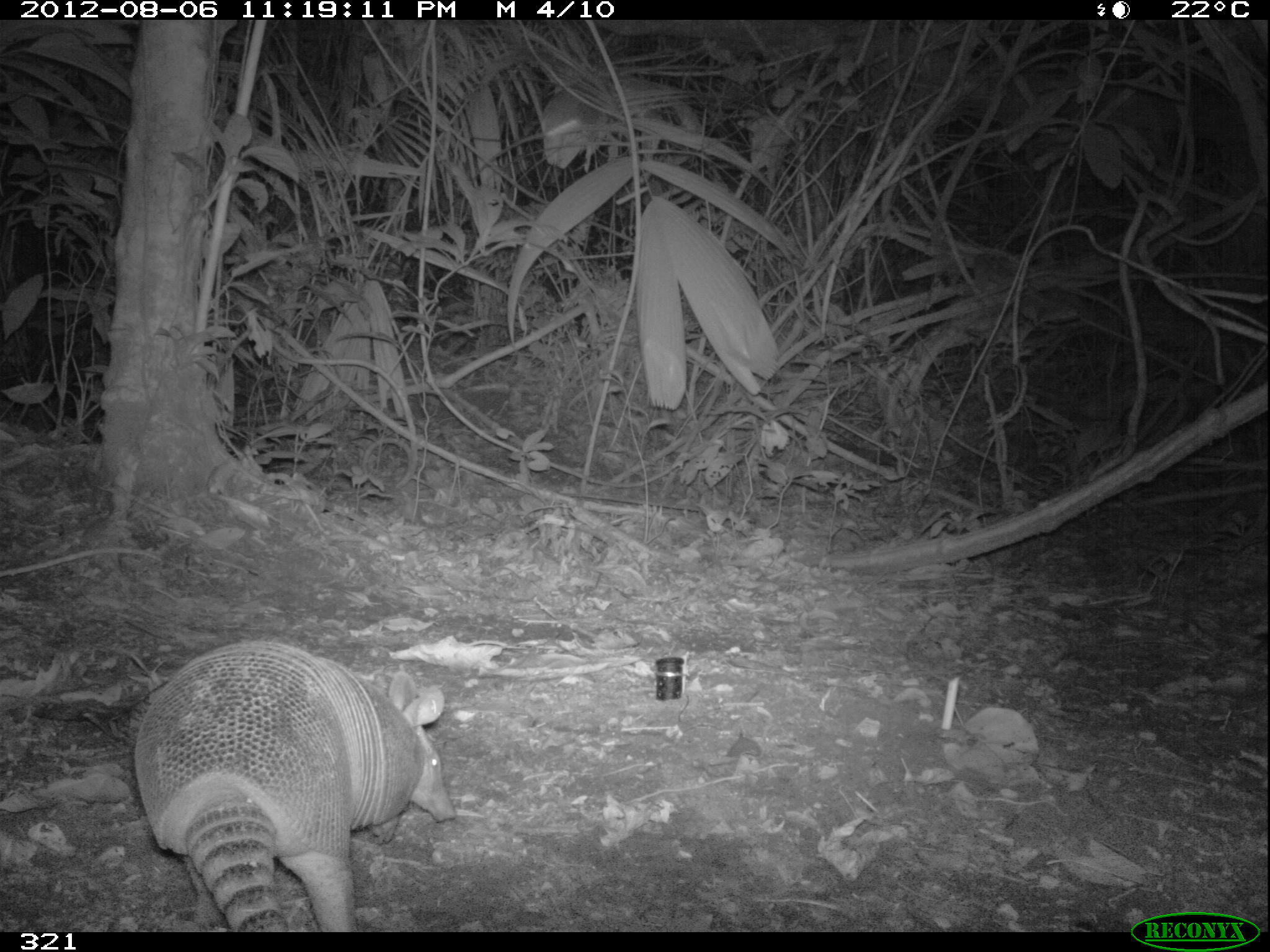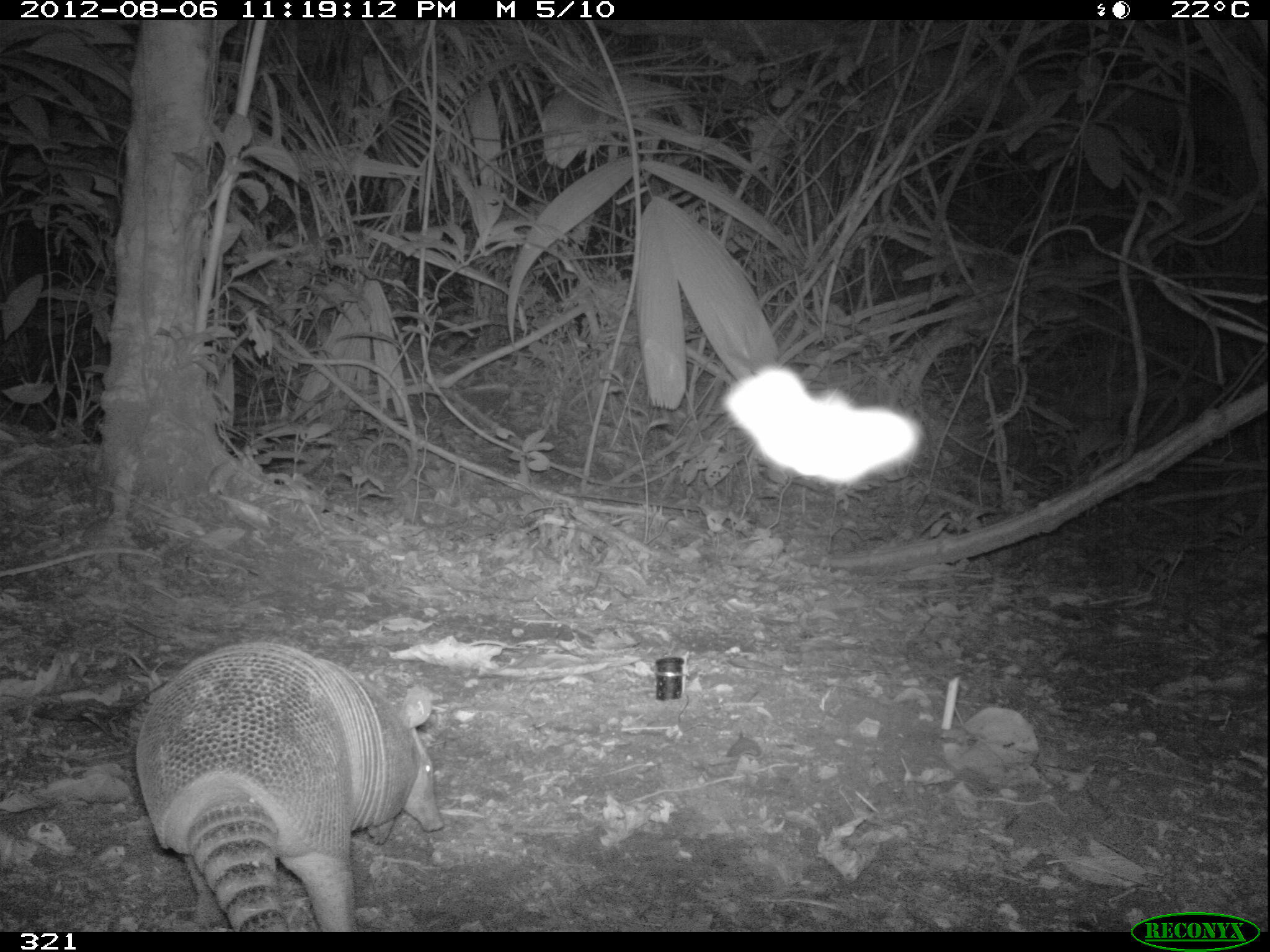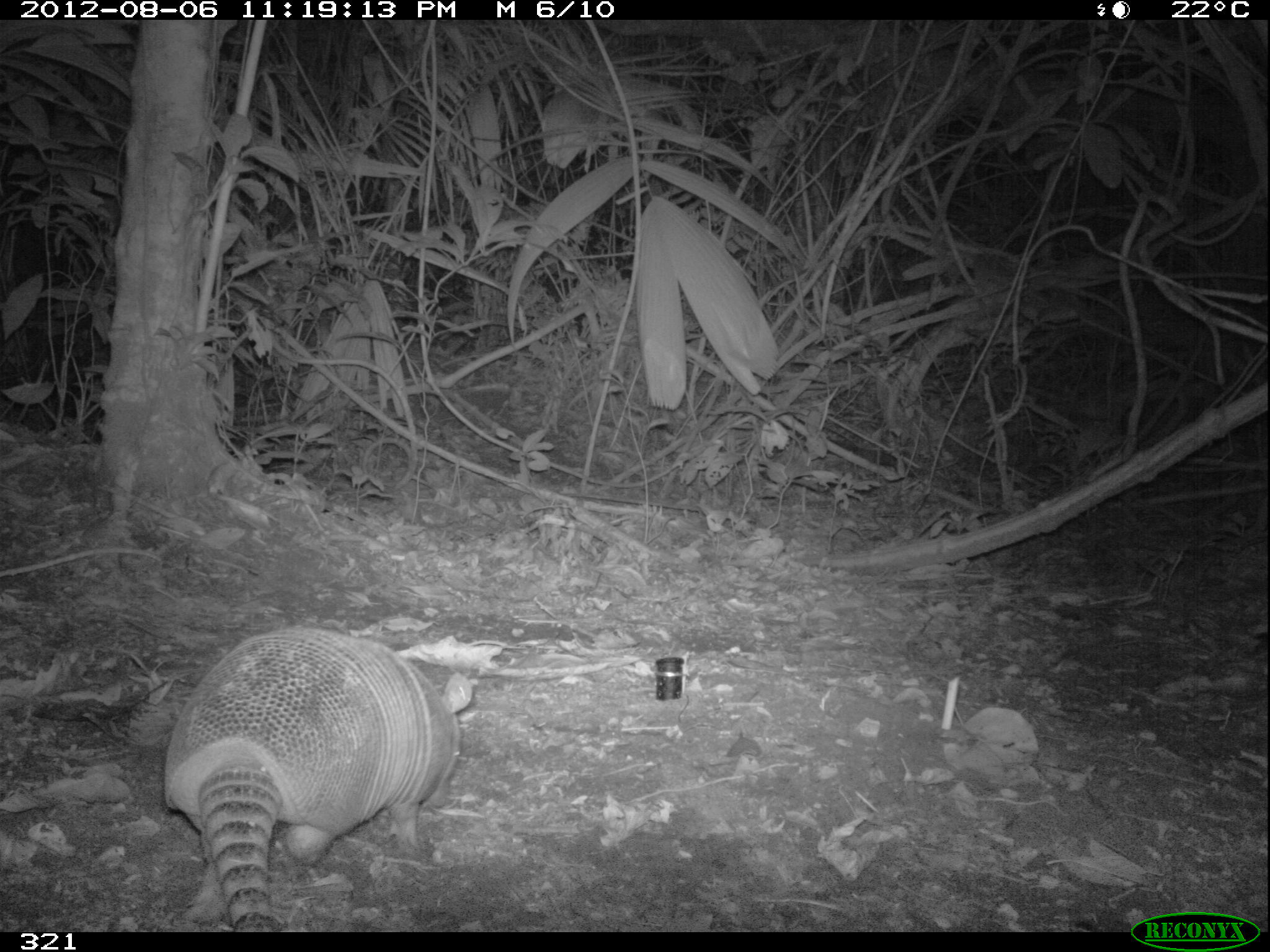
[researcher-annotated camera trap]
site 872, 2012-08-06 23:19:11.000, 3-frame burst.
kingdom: Animalia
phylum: Chordata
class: Mammalia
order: Cingulata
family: Dasypodidae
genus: Dasypus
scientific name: Dasypus novemcinctus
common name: nine-banded armadillo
Dasypus novemcinctus (nine-banded armadillo).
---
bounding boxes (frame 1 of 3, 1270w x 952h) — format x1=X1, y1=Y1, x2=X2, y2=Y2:
dasypus novemcinctus: x1=132, y1=639, x2=456, y2=932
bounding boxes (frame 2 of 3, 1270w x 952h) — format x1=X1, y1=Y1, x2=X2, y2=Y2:
dasypus novemcinctus: x1=134, y1=640, x2=444, y2=931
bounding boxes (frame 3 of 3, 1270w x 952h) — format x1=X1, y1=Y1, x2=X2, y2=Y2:
dasypus novemcinctus: x1=162, y1=626, x2=473, y2=931